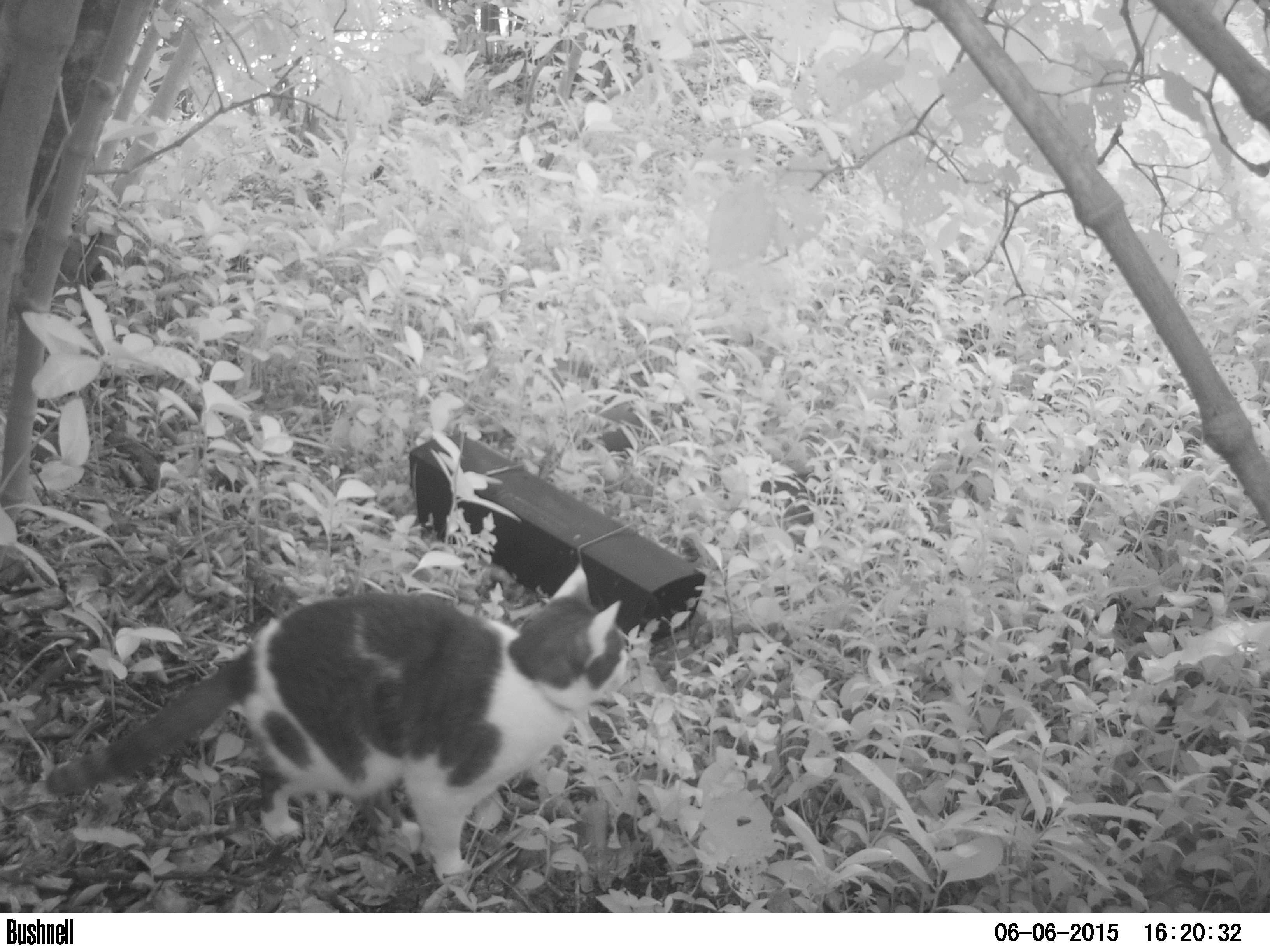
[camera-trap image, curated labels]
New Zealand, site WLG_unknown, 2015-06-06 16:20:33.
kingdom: Animalia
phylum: Chordata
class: Mammalia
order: Carnivora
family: Felidae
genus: Felis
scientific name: Felis catus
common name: domestic cat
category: cat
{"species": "cat (domestic cat) (Felis catus)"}